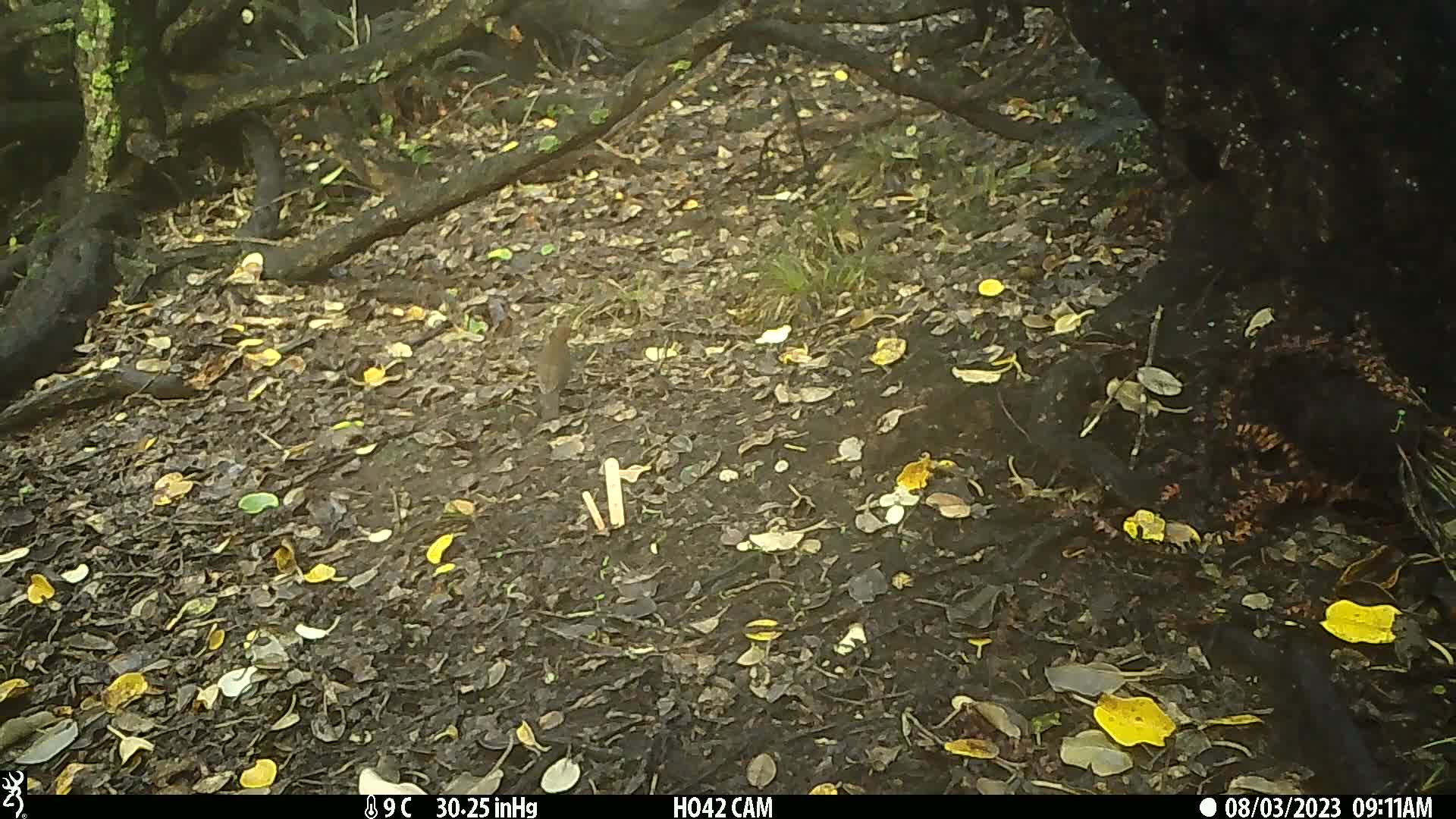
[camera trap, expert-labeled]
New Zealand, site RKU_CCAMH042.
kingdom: Animalia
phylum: Chordata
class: Aves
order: Passeriformes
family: Turdidae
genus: Turdus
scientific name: Turdus merula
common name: eurasian blackbird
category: blackbird